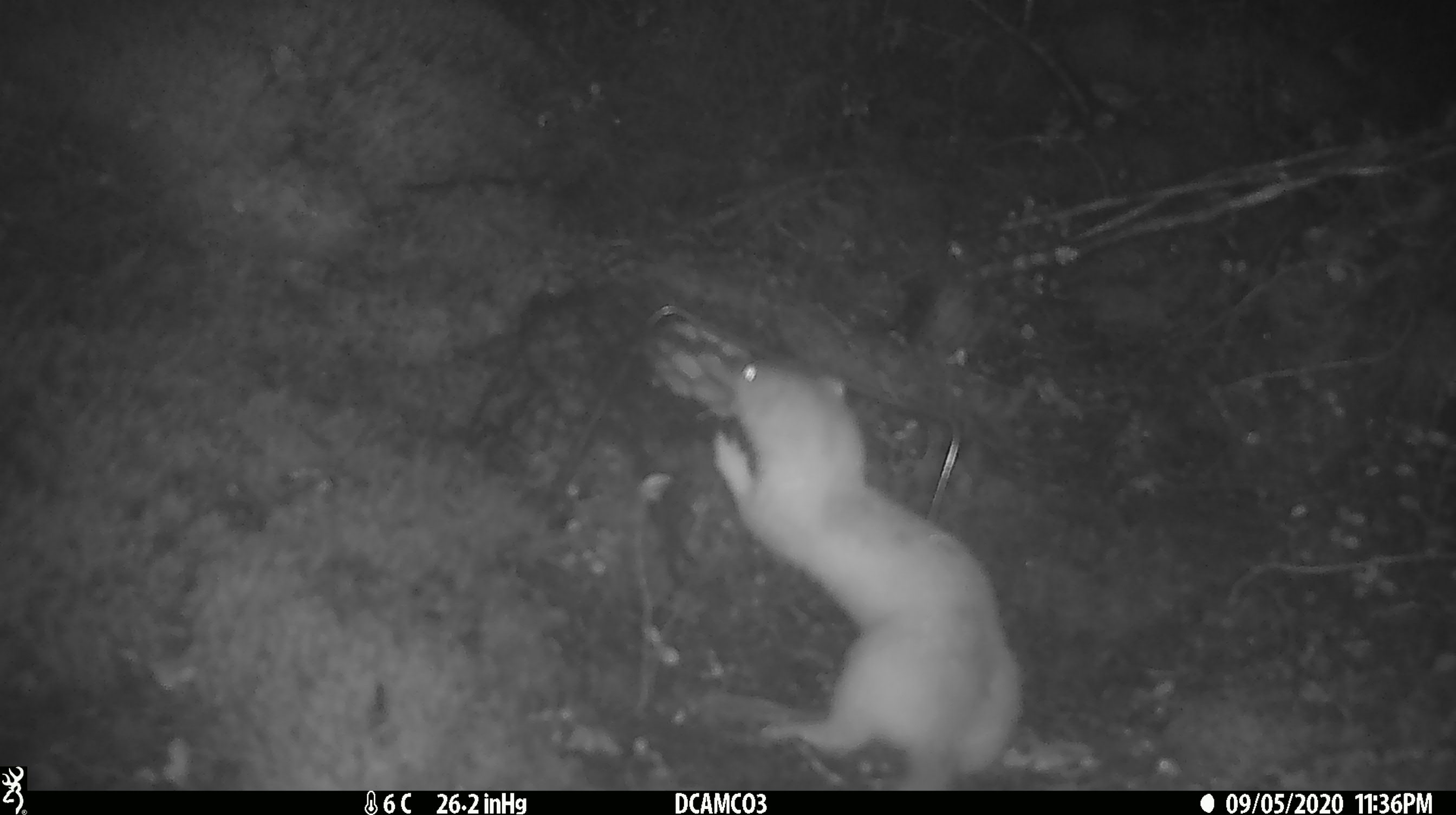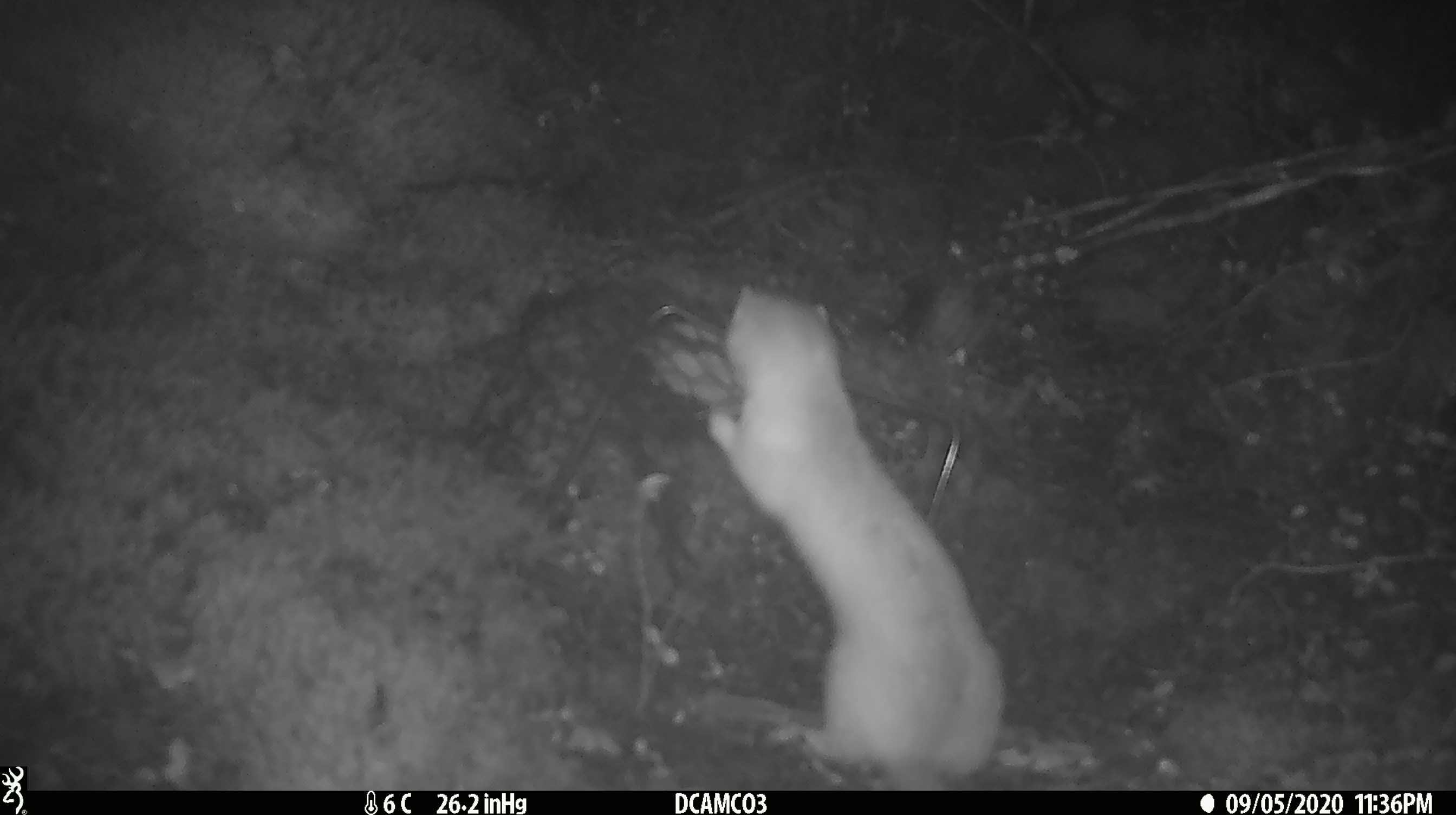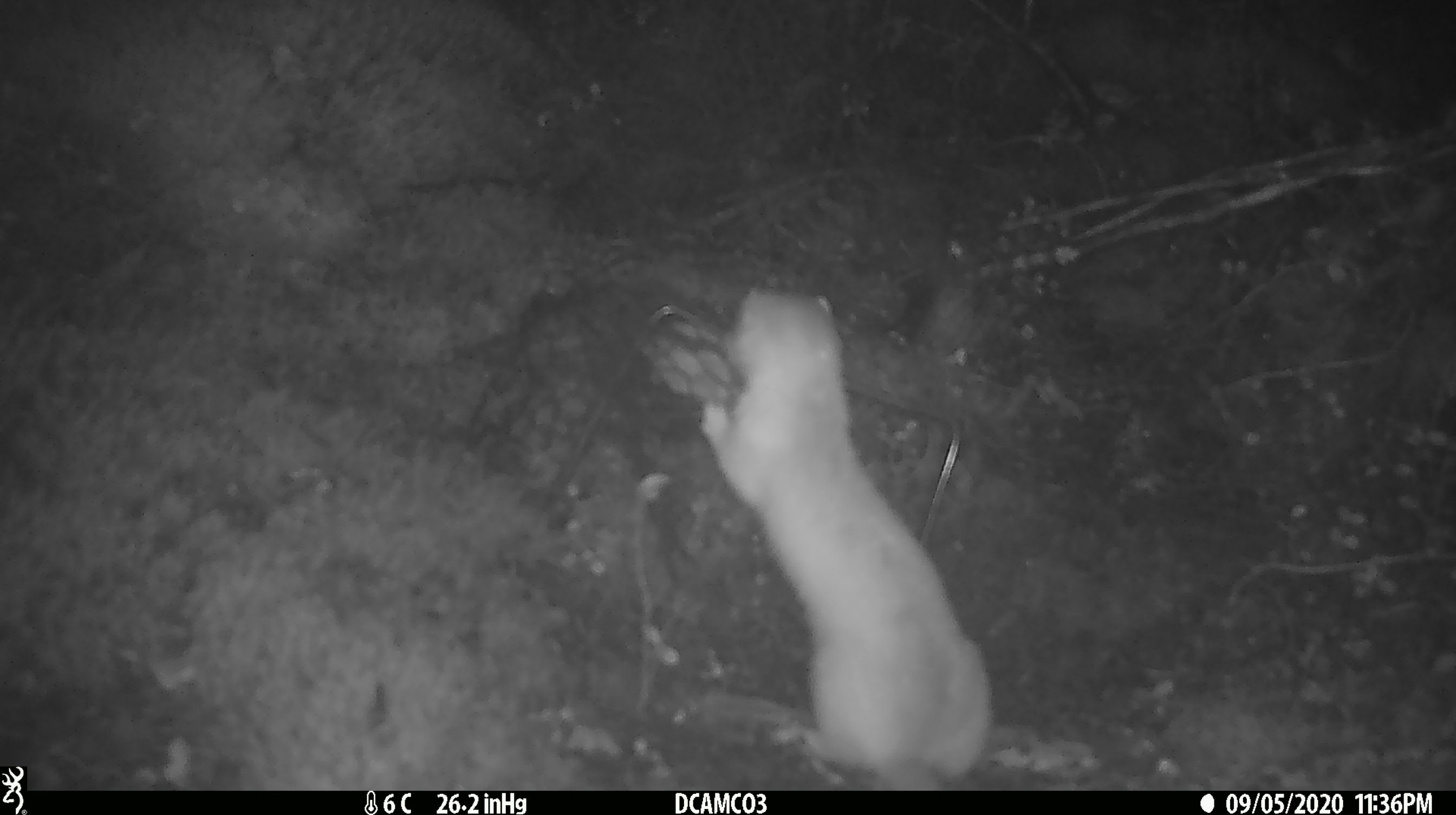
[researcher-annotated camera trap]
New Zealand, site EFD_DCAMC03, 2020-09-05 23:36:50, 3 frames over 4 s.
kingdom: Animalia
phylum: Chordata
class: Mammalia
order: Carnivora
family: Mustelidae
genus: Mustela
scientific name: Mustela erminea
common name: stoat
Stoat (Mustela erminea).